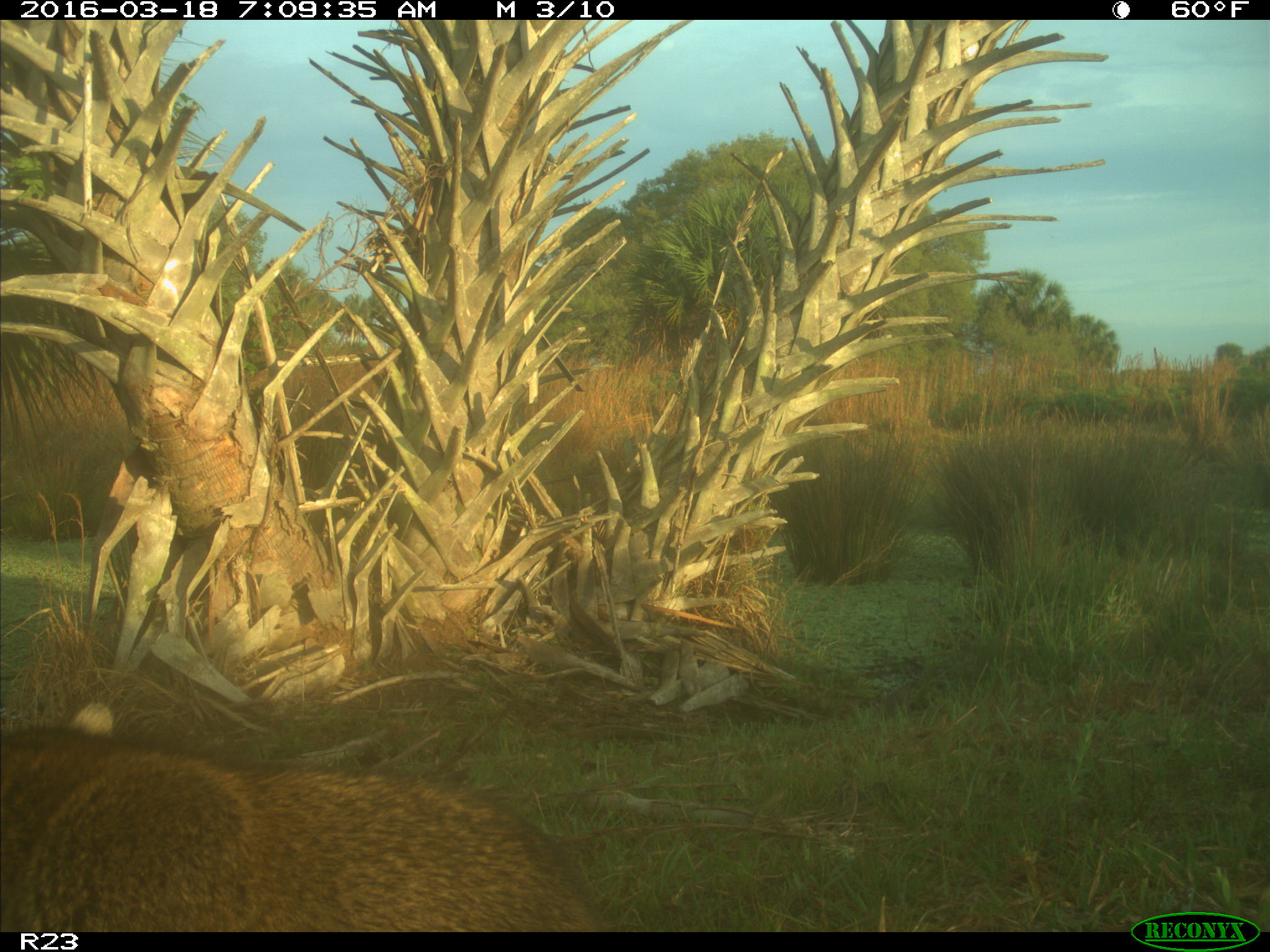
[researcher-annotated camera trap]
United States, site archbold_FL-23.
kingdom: Animalia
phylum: Chordata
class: Mammalia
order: Carnivora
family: Procyonidae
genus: Procyon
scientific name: Procyon lotor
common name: common raccoon